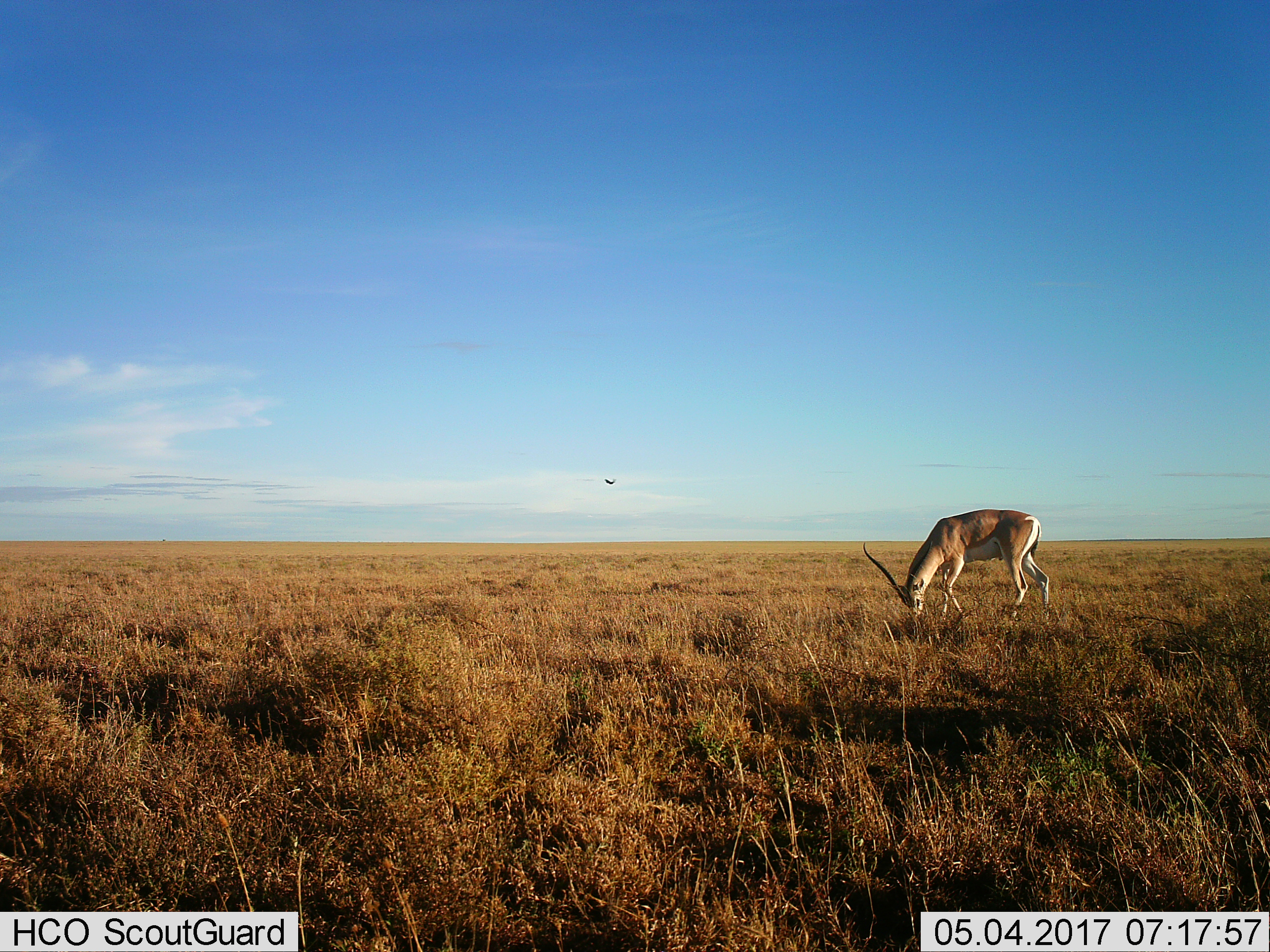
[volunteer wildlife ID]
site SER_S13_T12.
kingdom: Animalia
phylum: Chordata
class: Mammalia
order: Artiodactyla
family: Bovidae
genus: Nanger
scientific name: Nanger granti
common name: grant's gazelle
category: gazellegrants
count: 1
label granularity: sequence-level